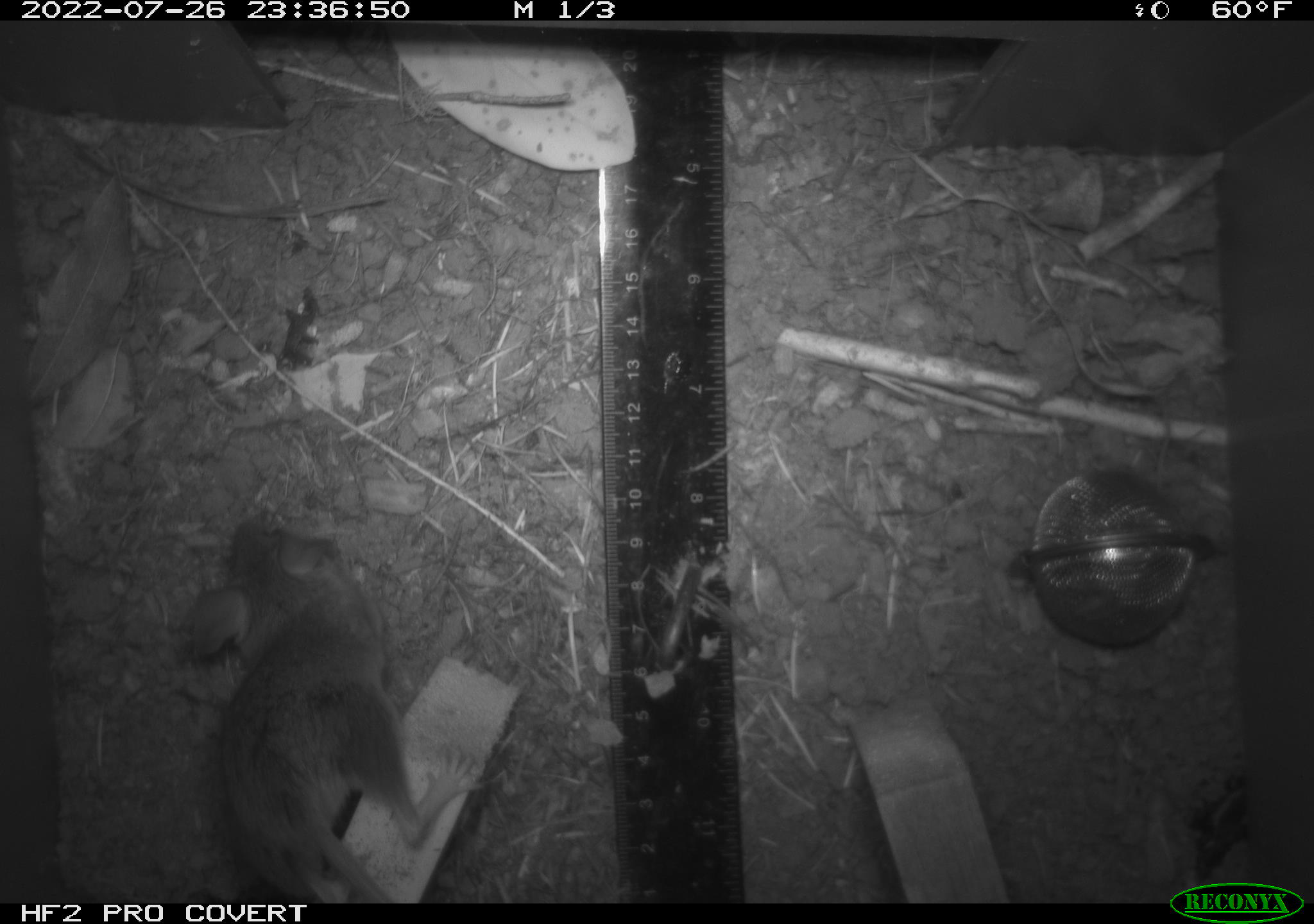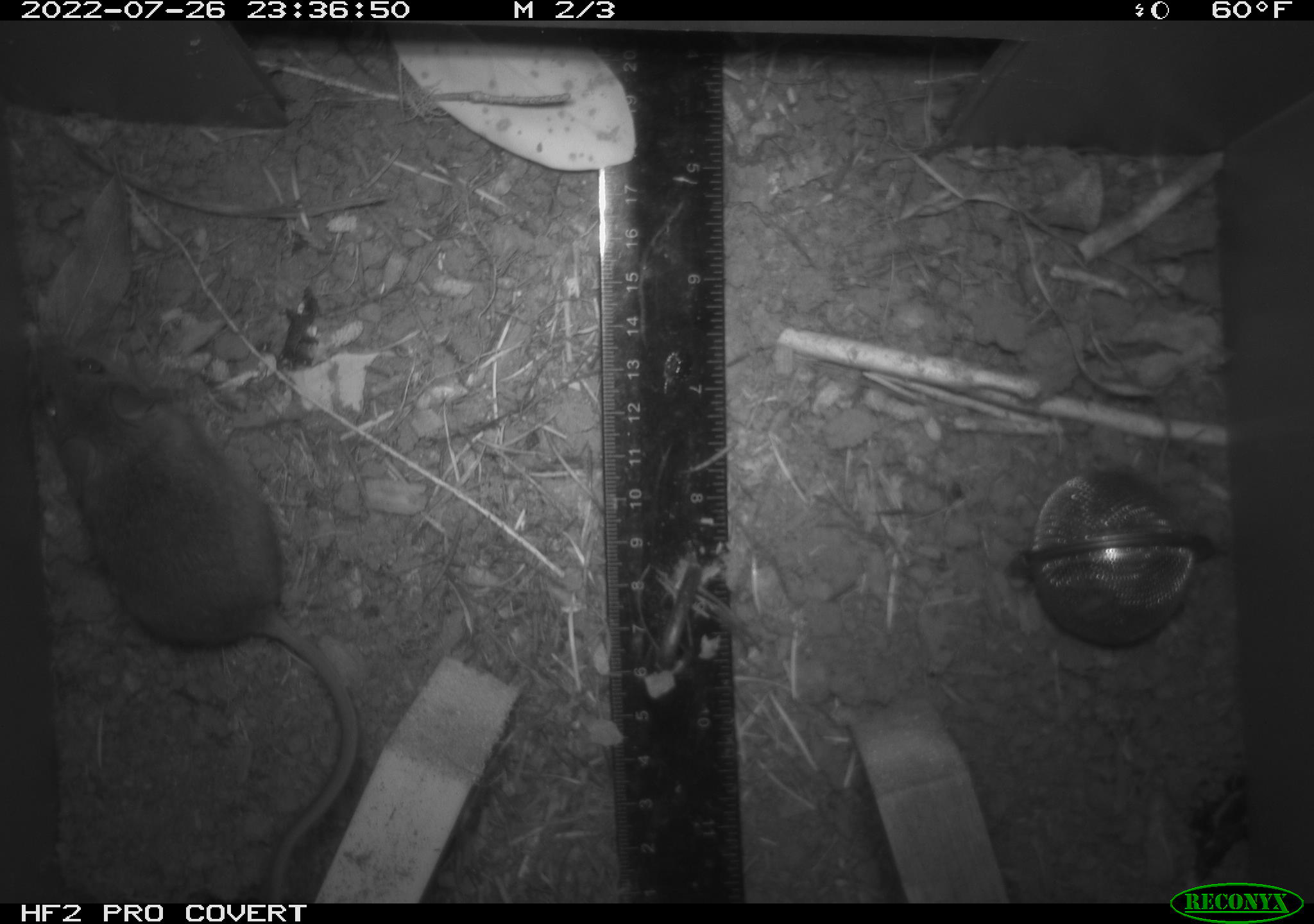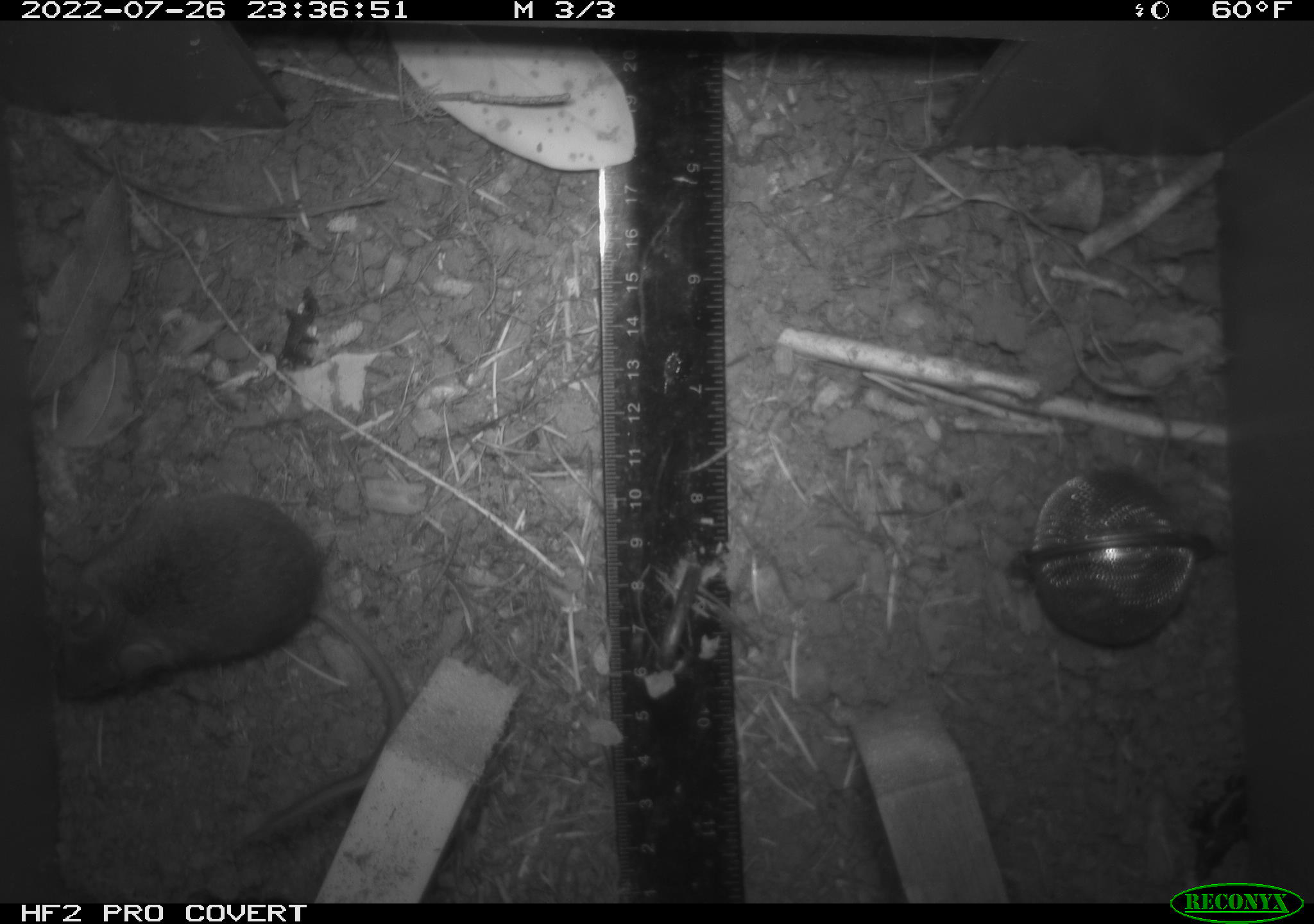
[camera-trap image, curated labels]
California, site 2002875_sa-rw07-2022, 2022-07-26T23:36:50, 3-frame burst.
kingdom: Animalia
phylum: Chordata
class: Mammalia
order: Rodentia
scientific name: Rodentia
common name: mouse species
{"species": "mouse species (Rodentia)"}